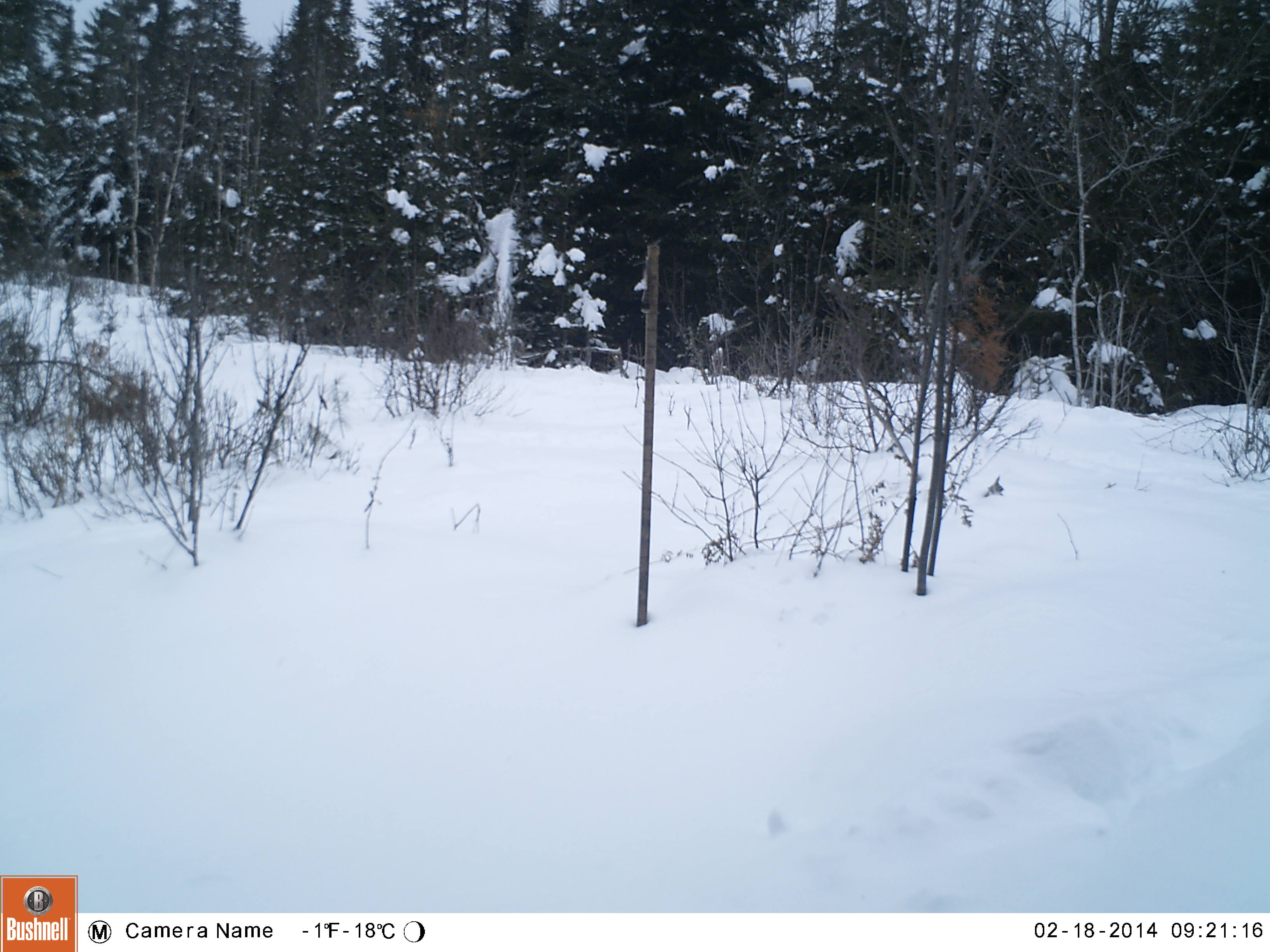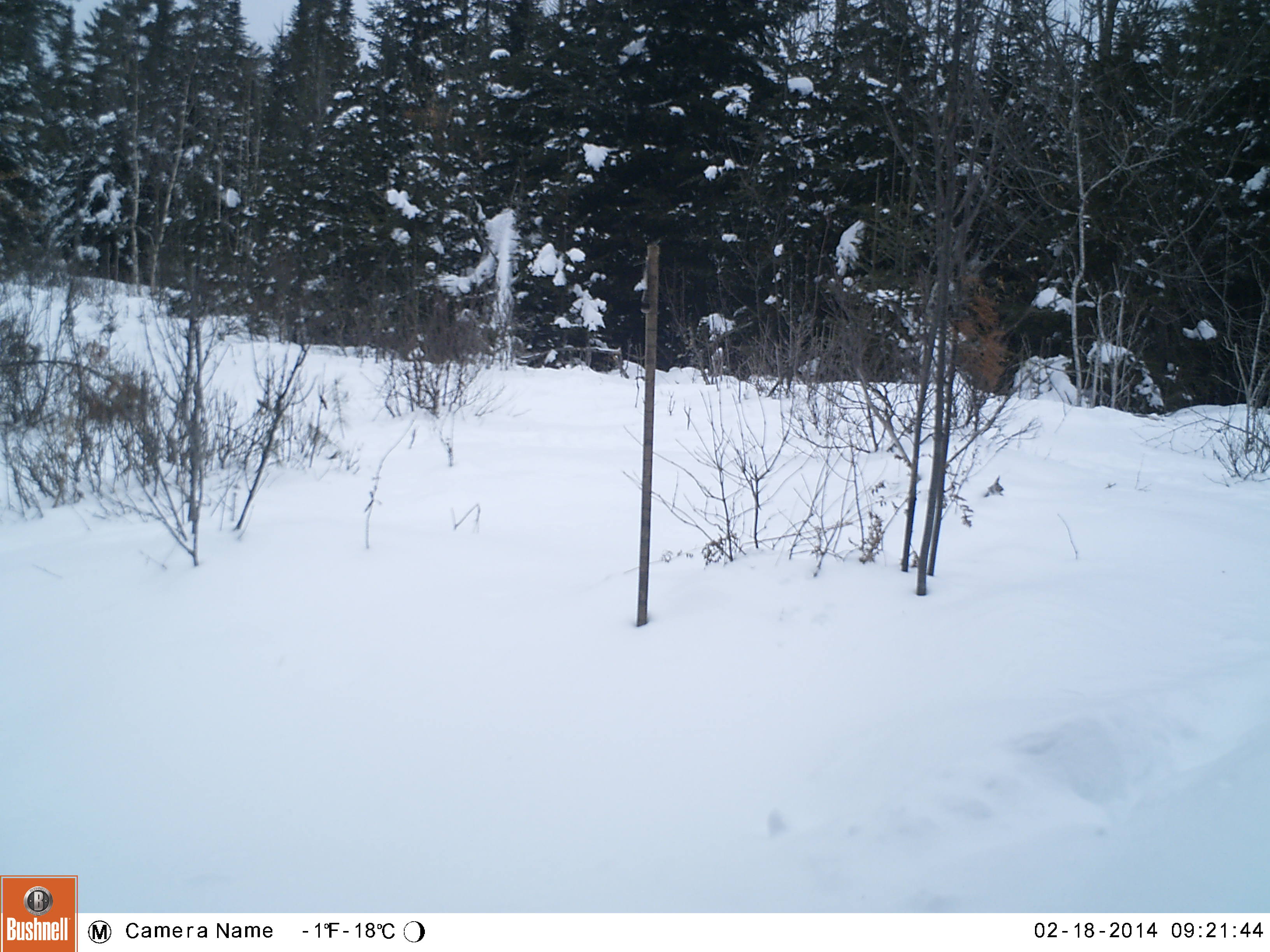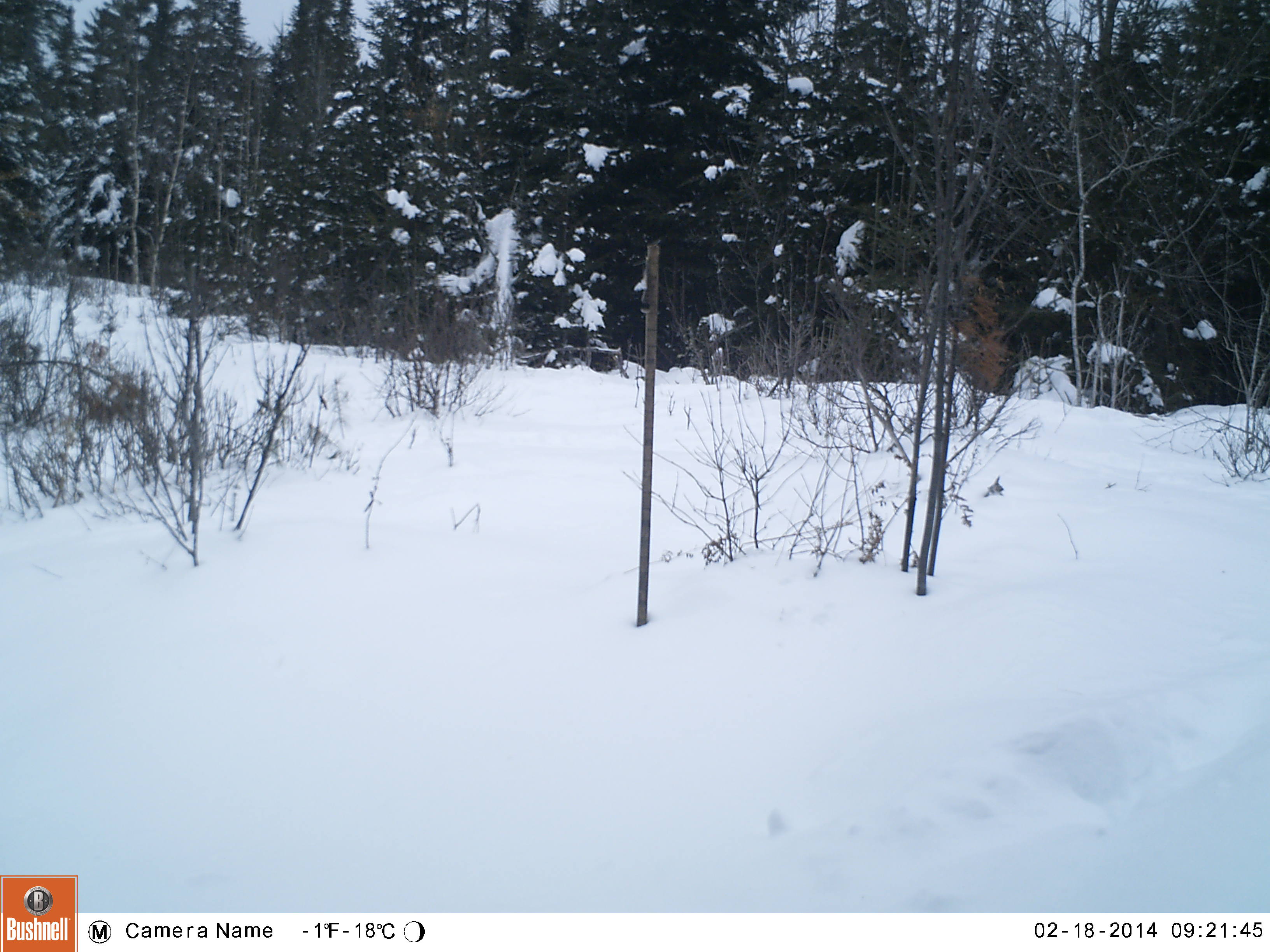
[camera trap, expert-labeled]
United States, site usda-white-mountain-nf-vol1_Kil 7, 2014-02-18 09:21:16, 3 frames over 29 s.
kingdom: Animalia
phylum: Chordata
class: Mammalia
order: Artiodactyla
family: Cervidae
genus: Alces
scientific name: Alces alces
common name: moose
Moose (Alces alces).